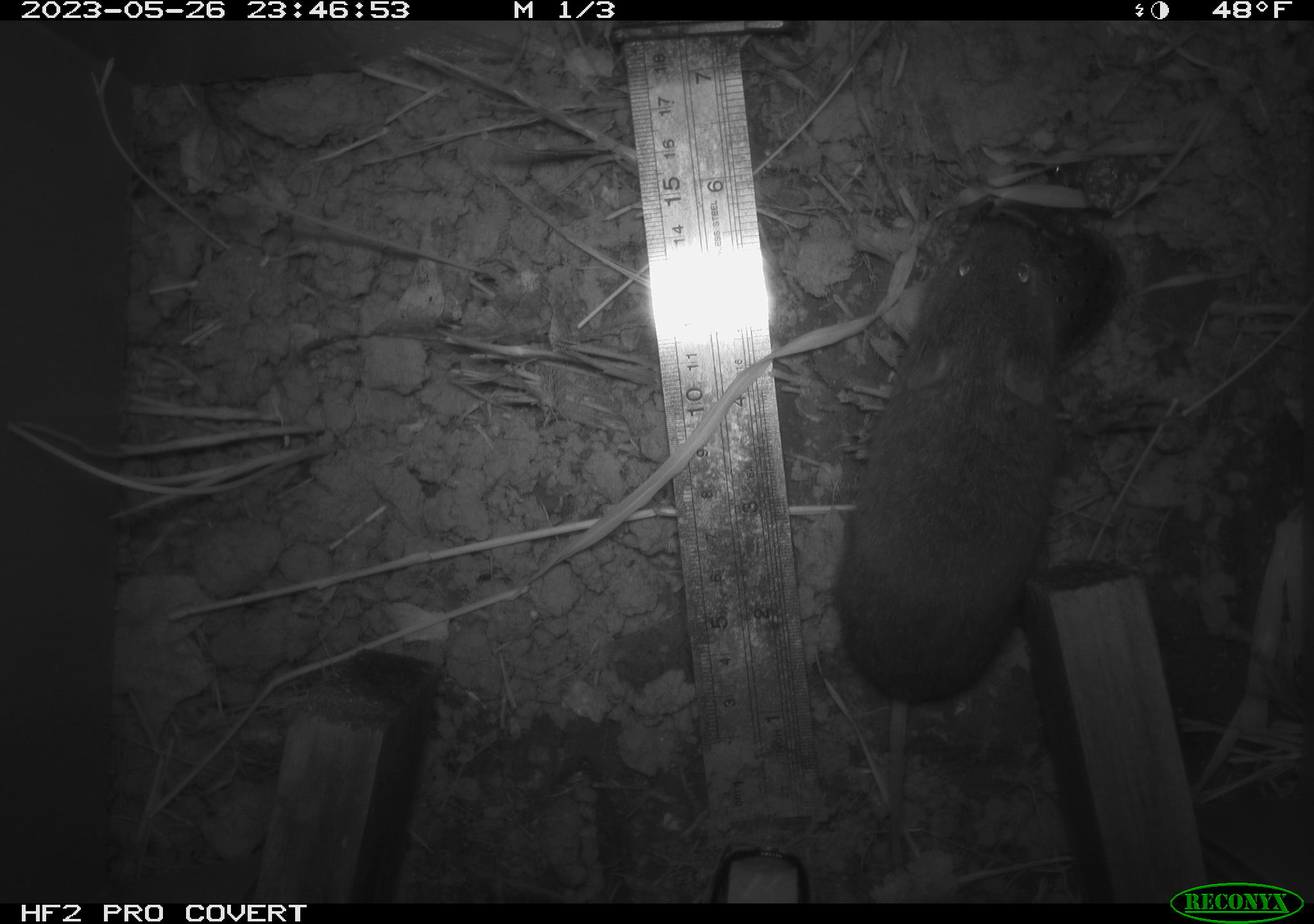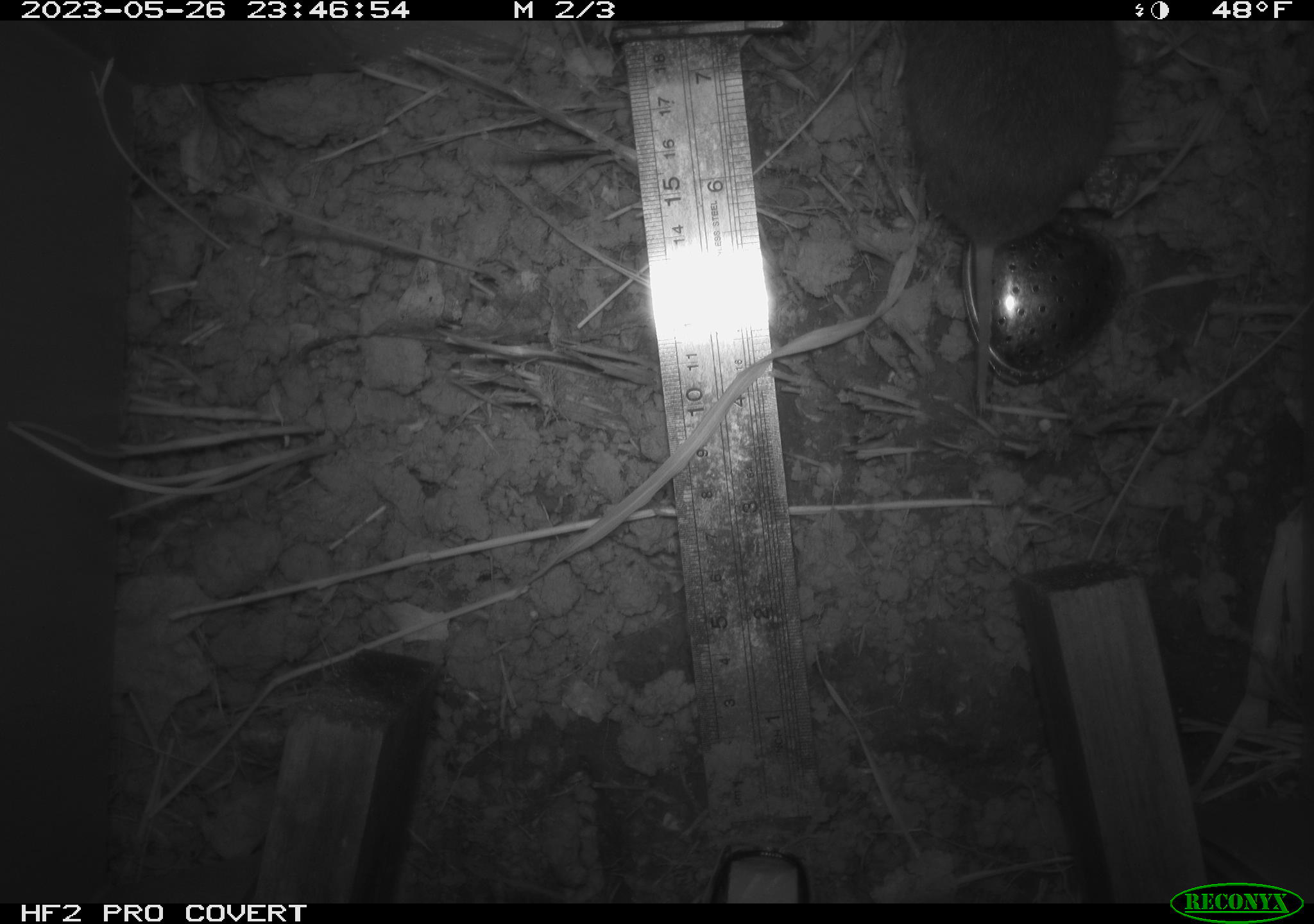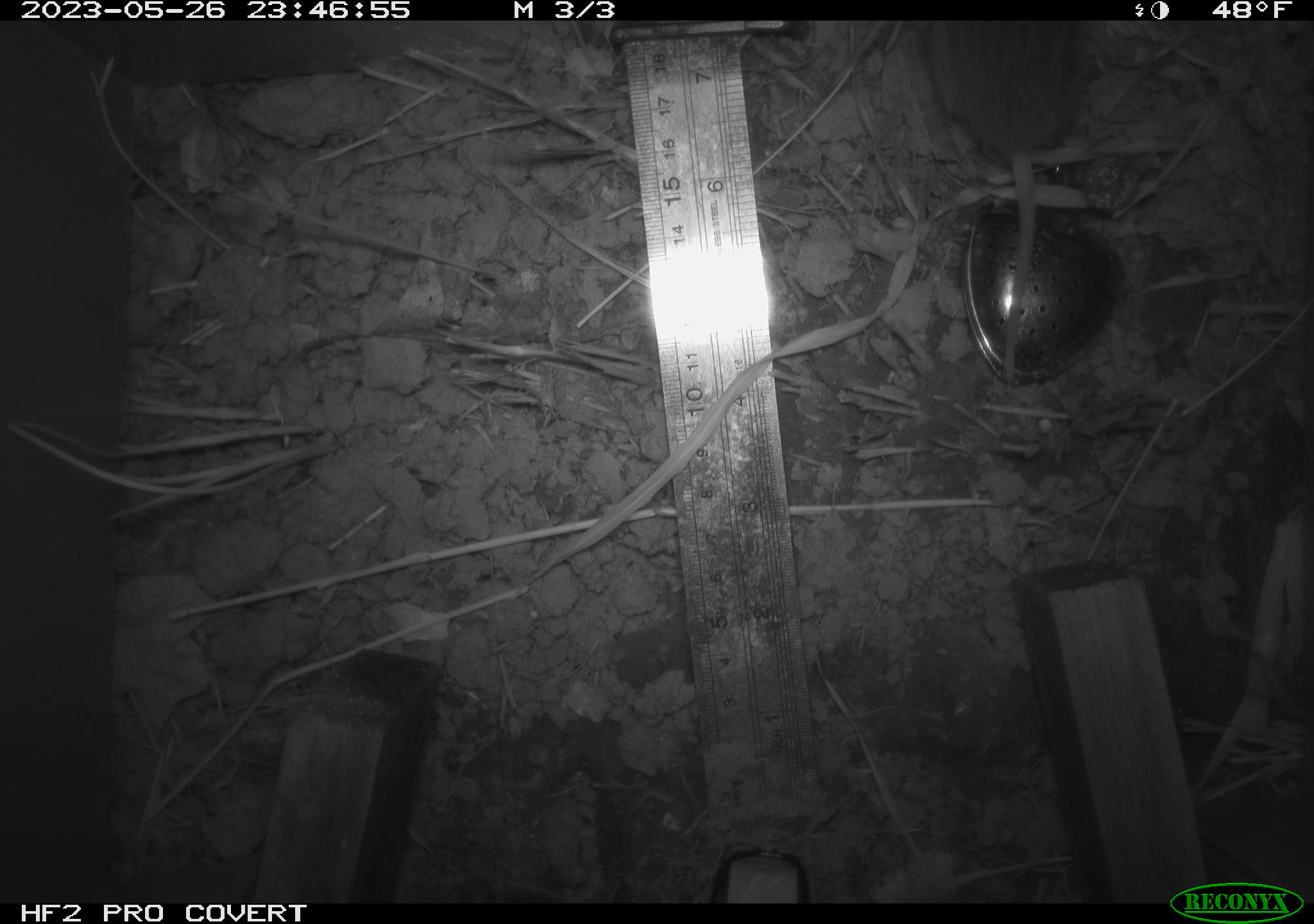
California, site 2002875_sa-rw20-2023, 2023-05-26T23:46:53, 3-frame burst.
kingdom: Animalia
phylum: Chordata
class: Mammalia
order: Rodentia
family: Cricetidae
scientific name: Arvicolinae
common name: voles, lemmings, and muskrats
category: arvicolinae subfamily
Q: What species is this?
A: Arvicolinae subfamily (voles, lemmings, and muskrats) (Arvicolinae).